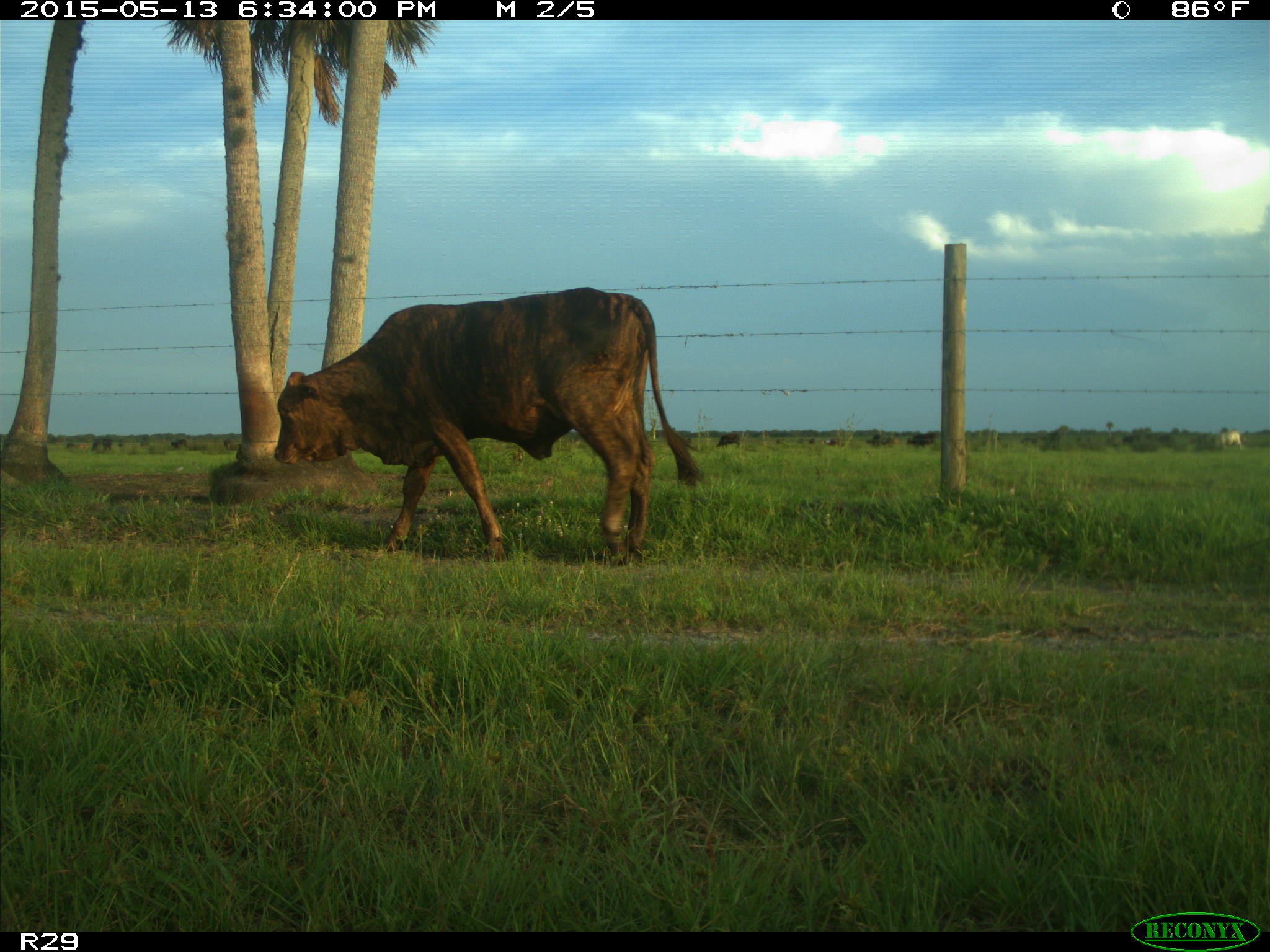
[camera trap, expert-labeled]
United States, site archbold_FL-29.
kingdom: Animalia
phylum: Chordata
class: Mammalia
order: Artiodactyla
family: Bovidae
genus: Bos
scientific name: Bos taurus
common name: domestic cow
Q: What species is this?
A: Bos taurus (domestic cow).